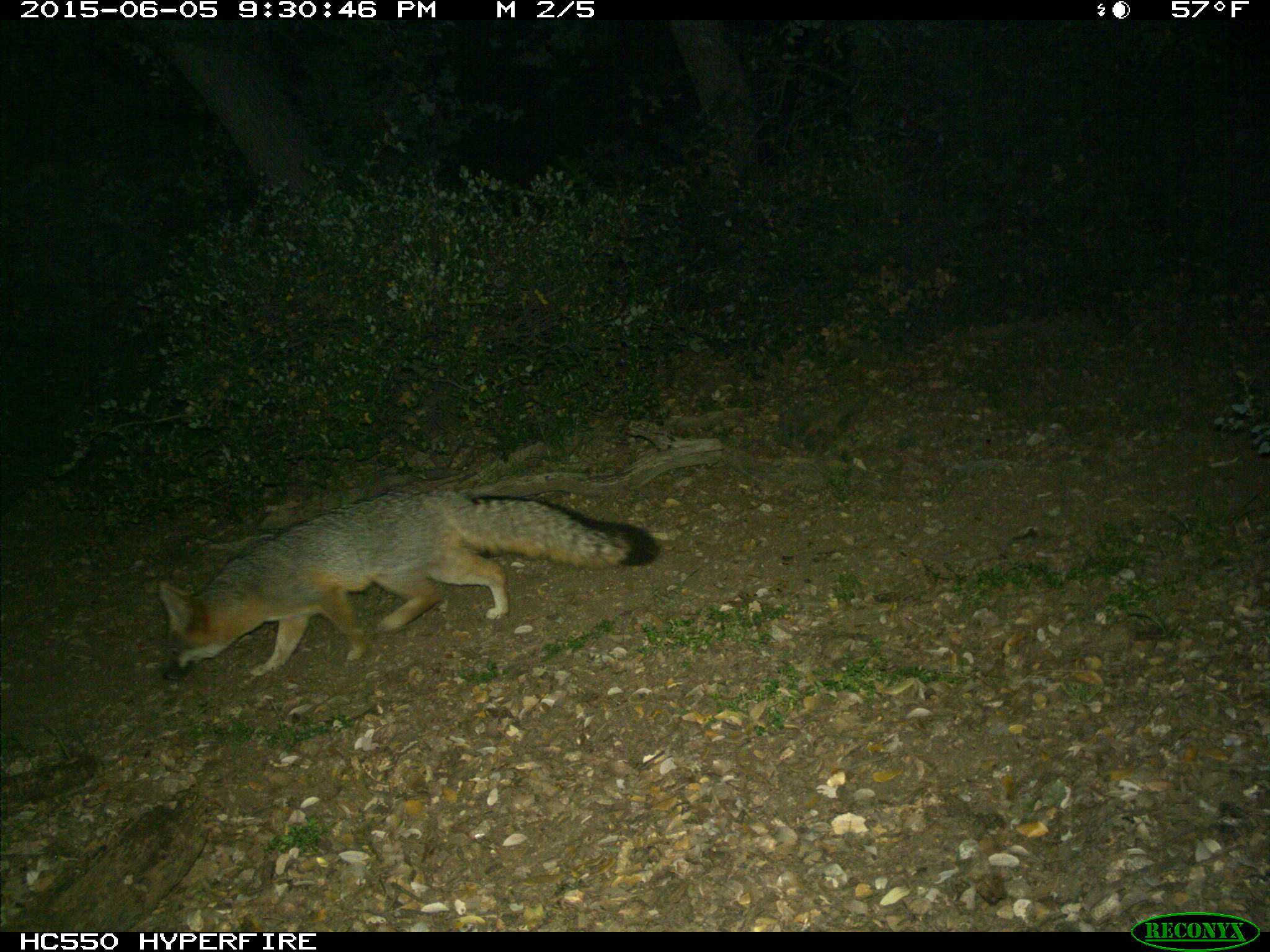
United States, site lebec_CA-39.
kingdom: Animalia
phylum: Chordata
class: Mammalia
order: Carnivora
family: Canidae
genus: Urocyon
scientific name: Urocyon cinereoargenteus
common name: gray fox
Urocyon cinereoargenteus (gray fox).